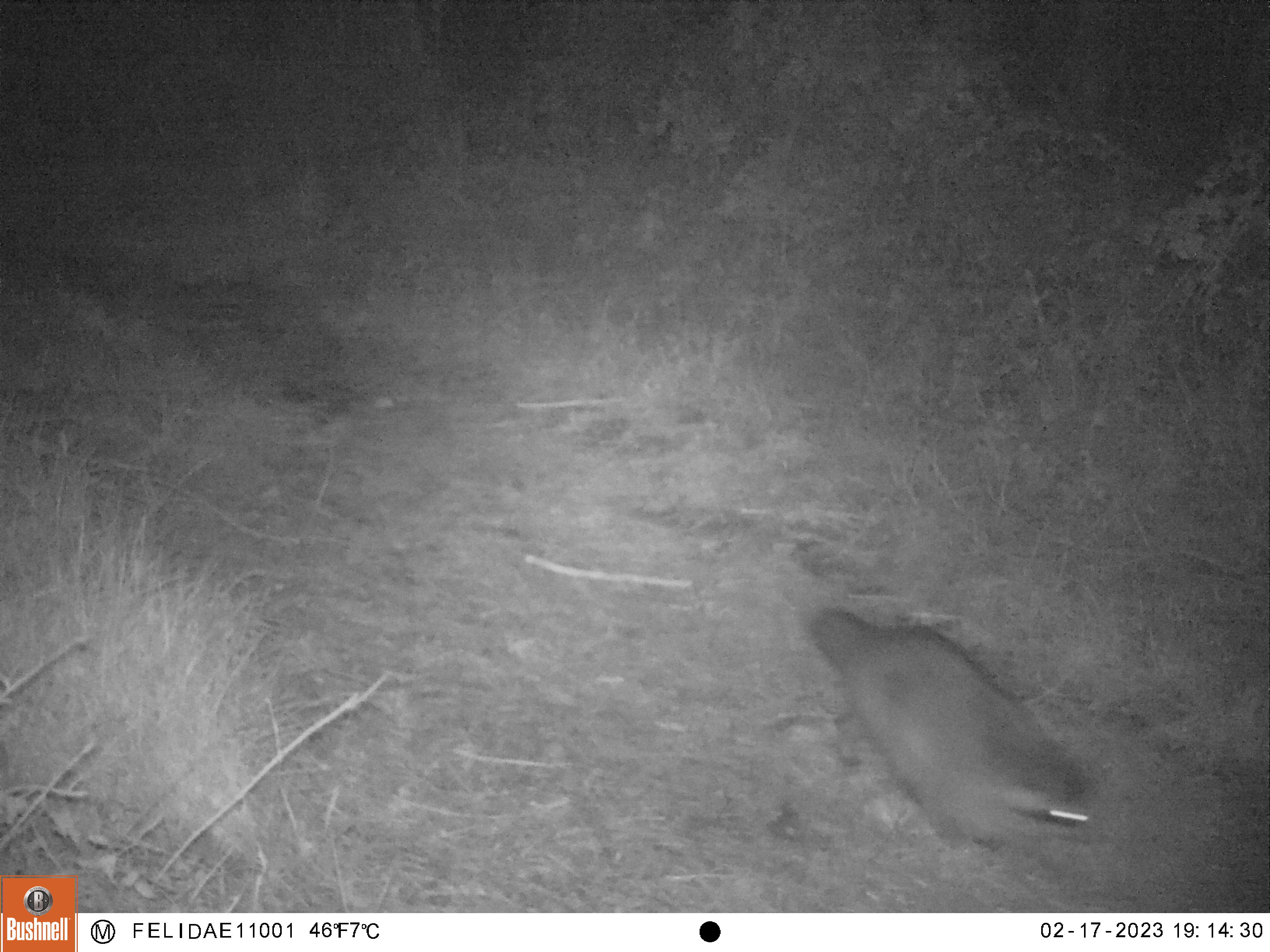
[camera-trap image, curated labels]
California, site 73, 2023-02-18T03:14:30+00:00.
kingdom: Animalia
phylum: Chordata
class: Mammalia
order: Carnivora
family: Procyonidae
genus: Procyon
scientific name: Procyon lotor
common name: raccoon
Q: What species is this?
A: Raccoon (Procyon lotor).